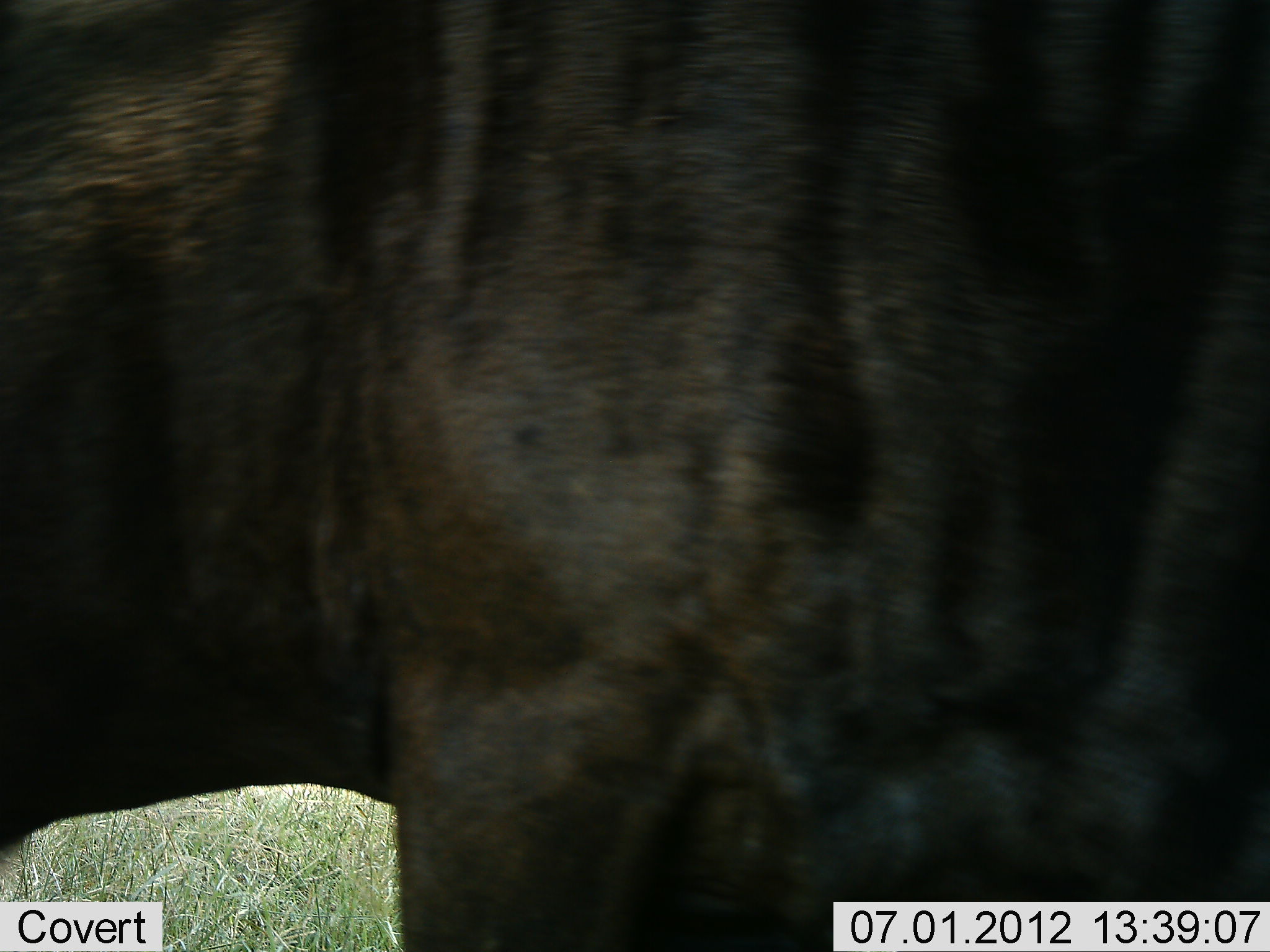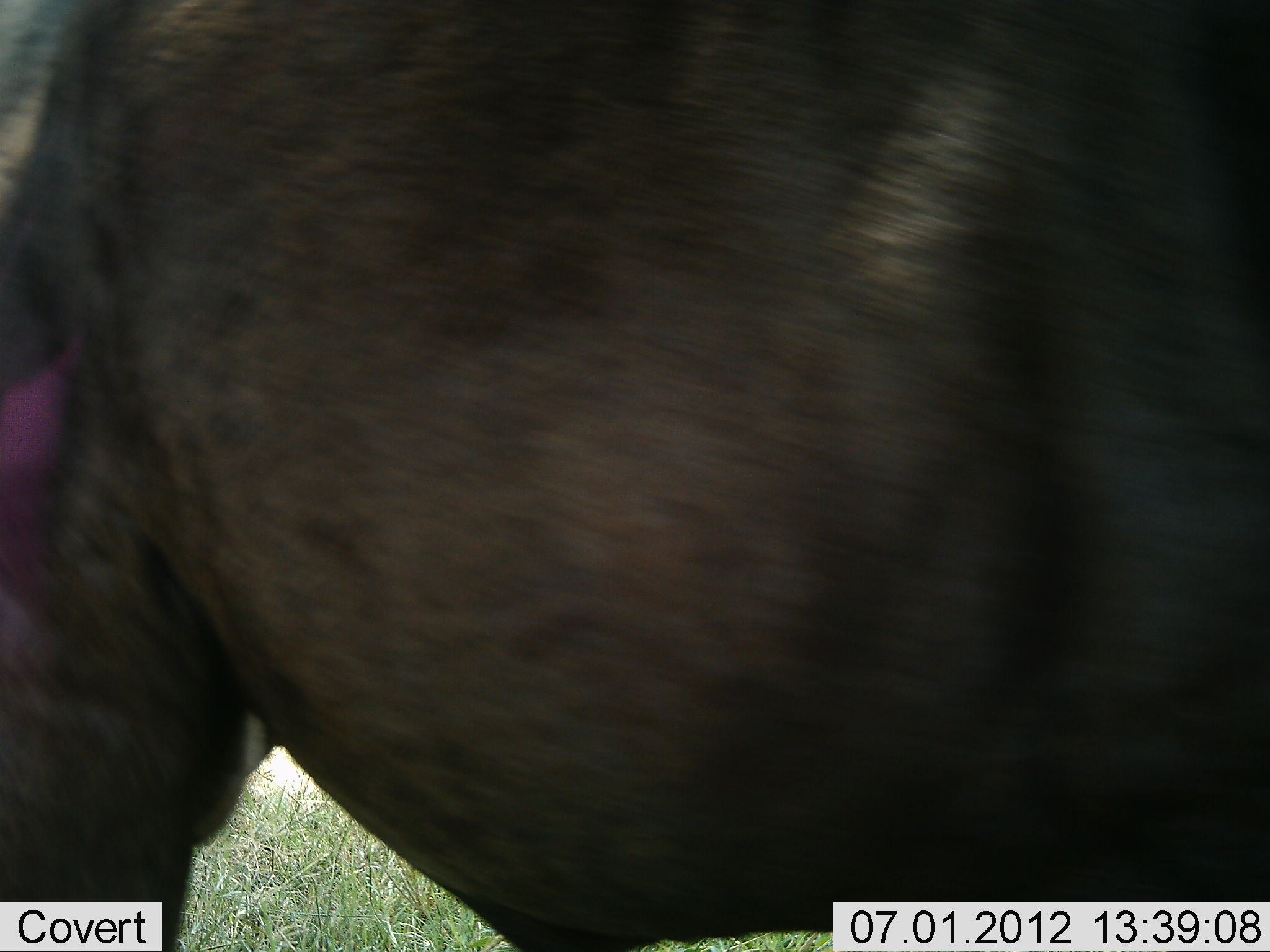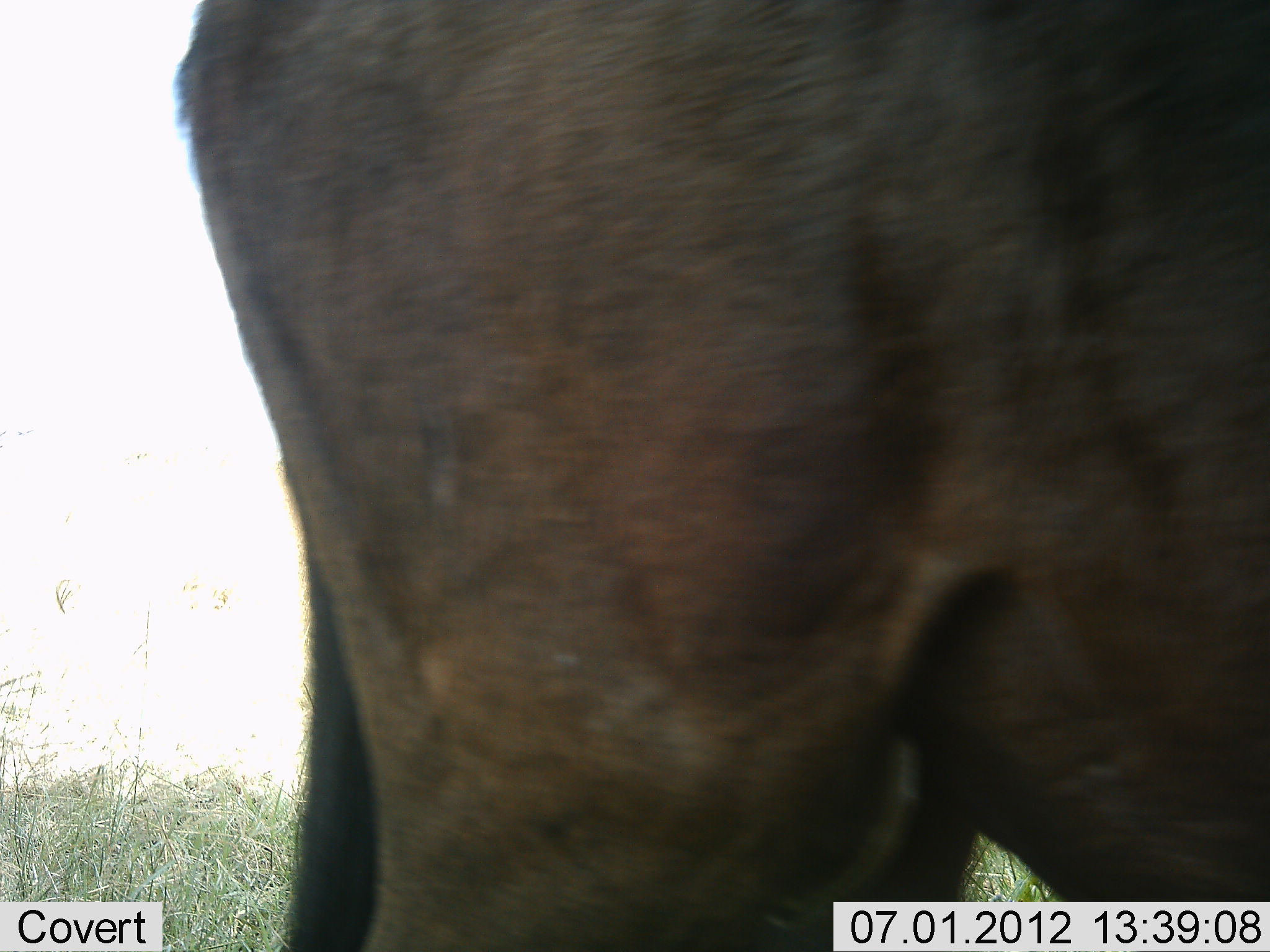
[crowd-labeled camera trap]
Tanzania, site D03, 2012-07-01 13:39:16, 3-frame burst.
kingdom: Animalia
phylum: Chordata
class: Mammalia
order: Artiodactyla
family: Bovidae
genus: Connochaetes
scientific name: Connochaetes taurinus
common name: blue wildebeest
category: wildebeest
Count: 1.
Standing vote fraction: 30%.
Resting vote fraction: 0%.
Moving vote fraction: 80%.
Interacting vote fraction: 0%.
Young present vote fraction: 0%.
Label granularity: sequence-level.